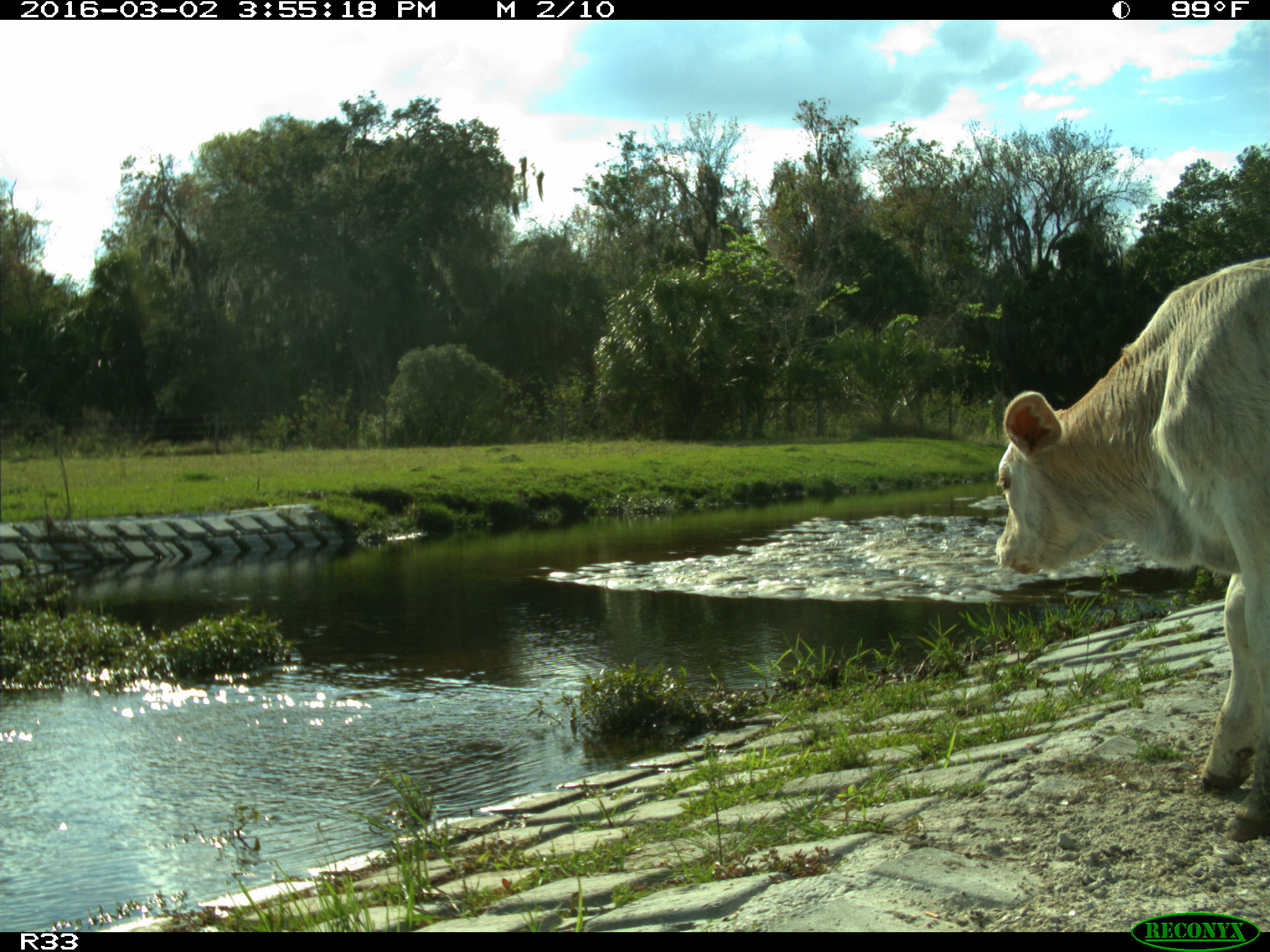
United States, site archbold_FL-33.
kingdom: Animalia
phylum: Chordata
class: Mammalia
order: Artiodactyla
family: Bovidae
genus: Bos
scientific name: Bos taurus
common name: domestic cow